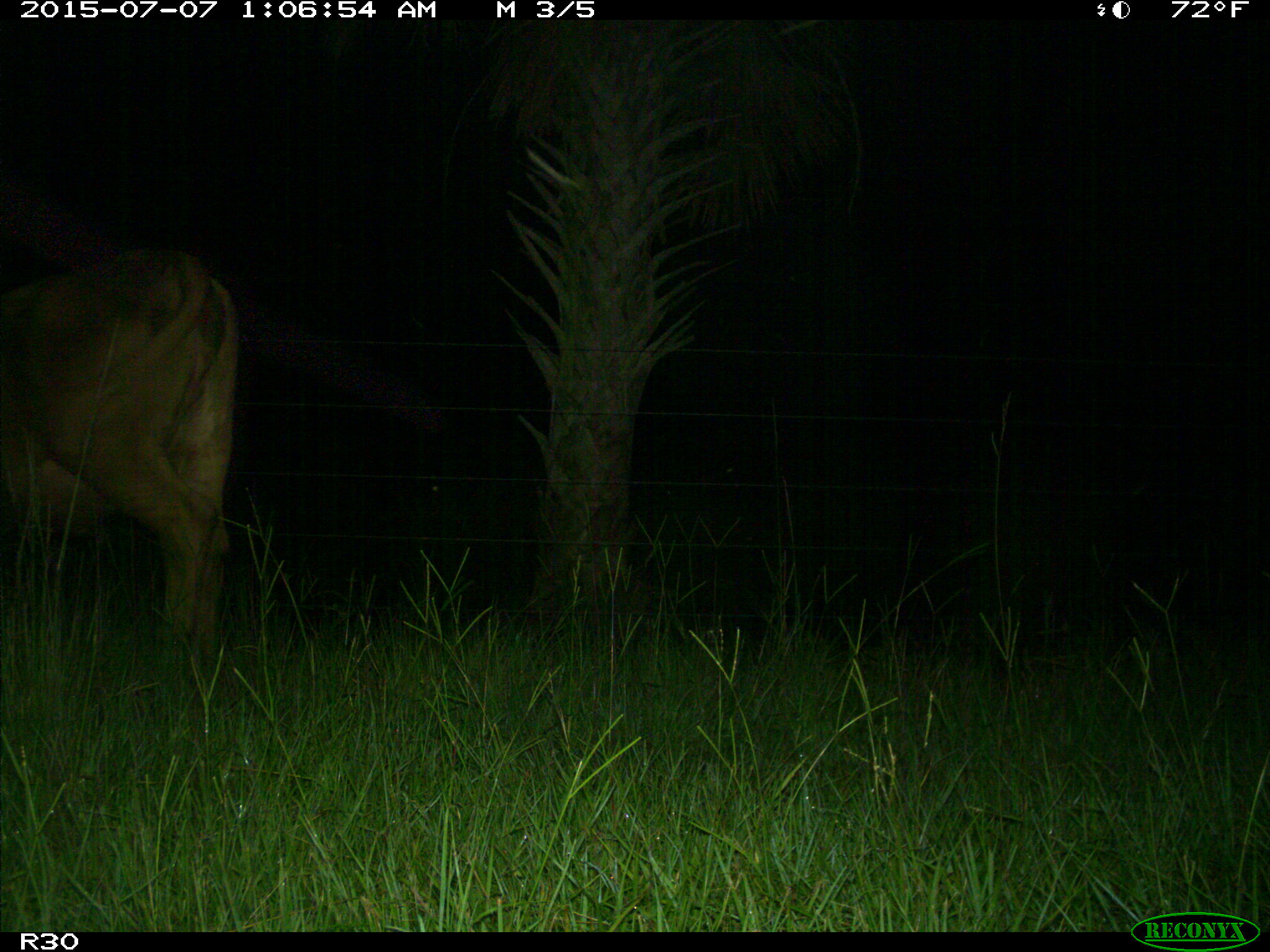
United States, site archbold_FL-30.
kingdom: Animalia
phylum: Chordata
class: Mammalia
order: Artiodactyla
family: Bovidae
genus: Bos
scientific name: Bos taurus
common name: domestic cow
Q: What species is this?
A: Bos taurus (domestic cow).